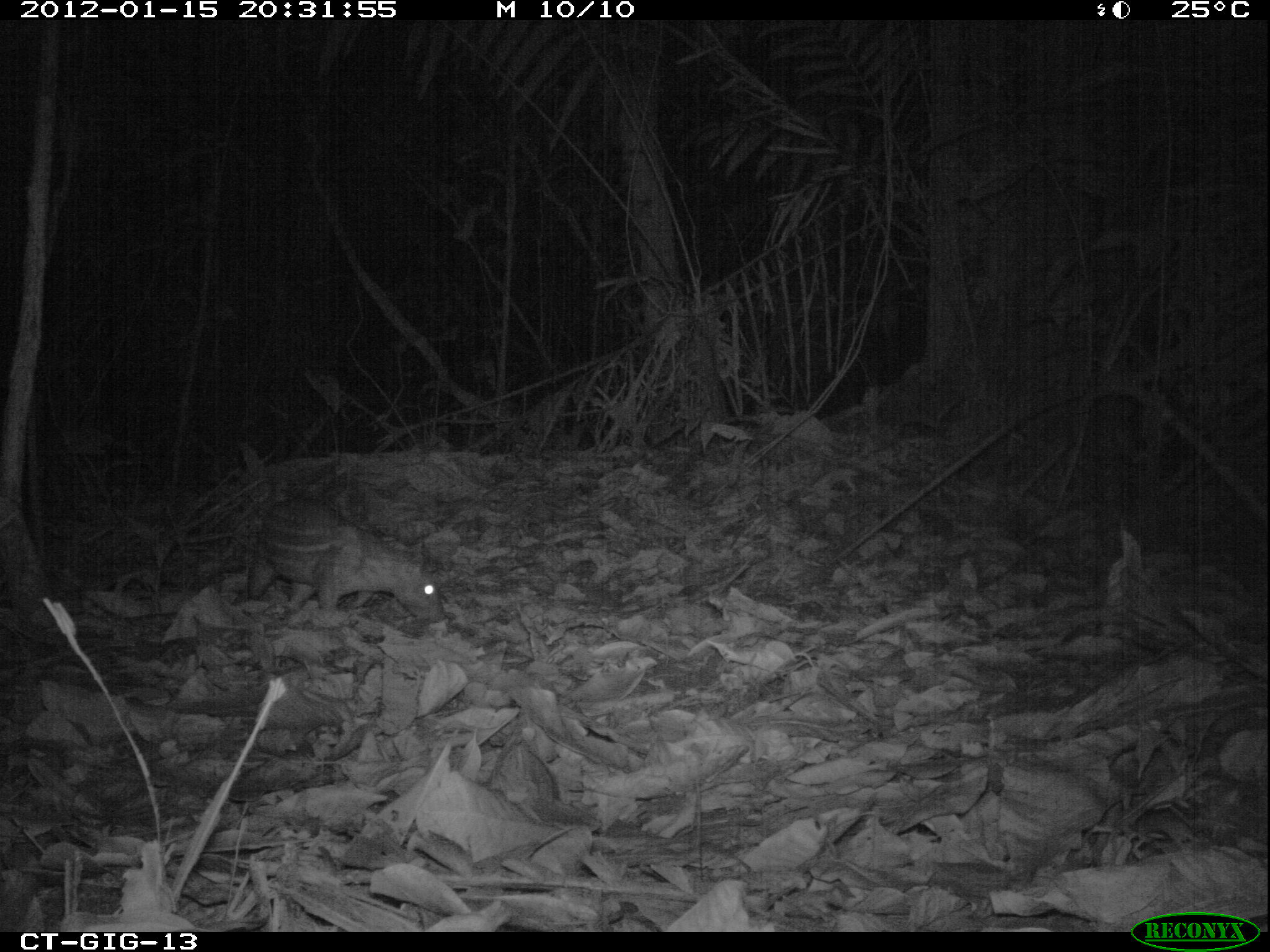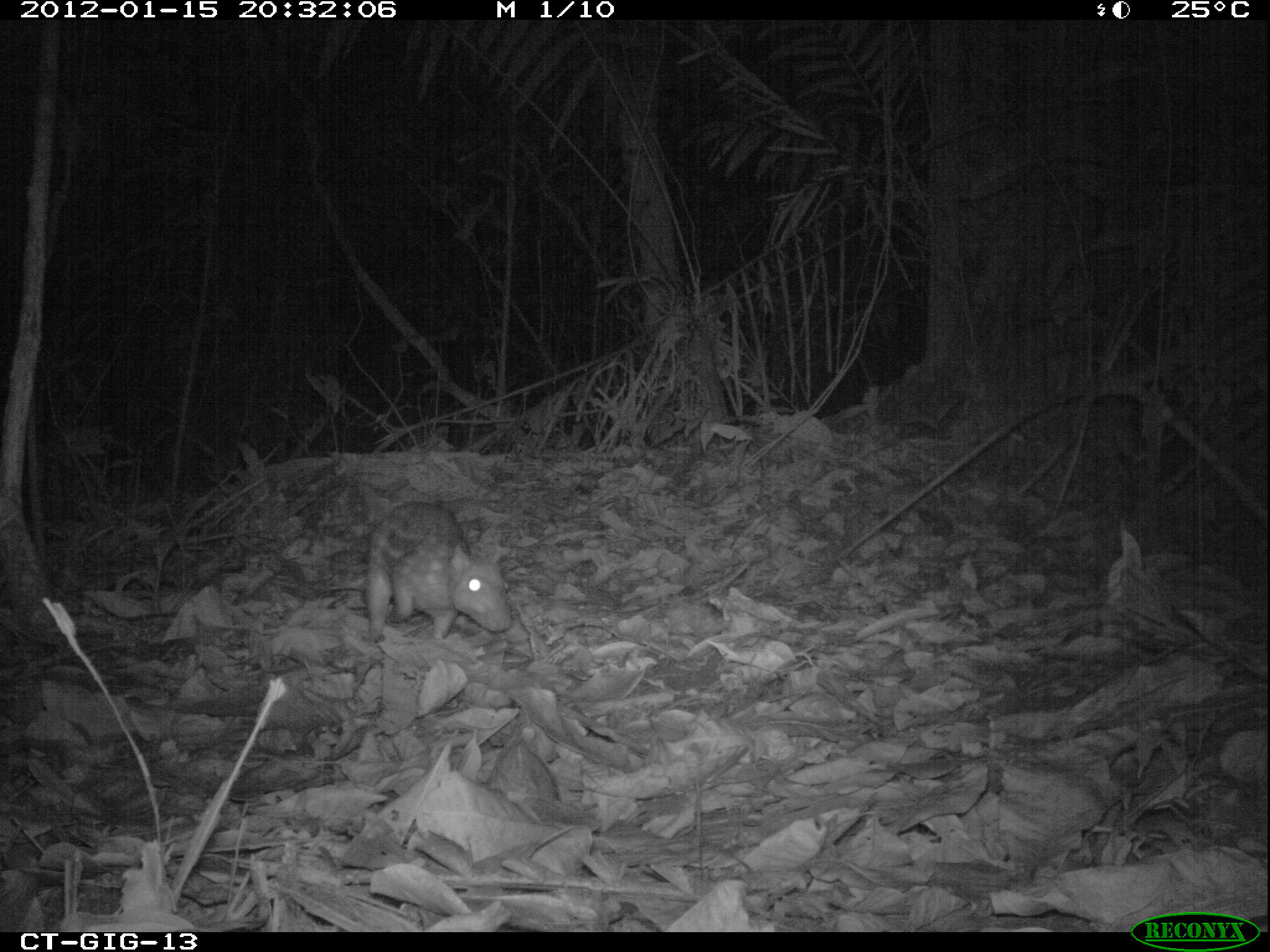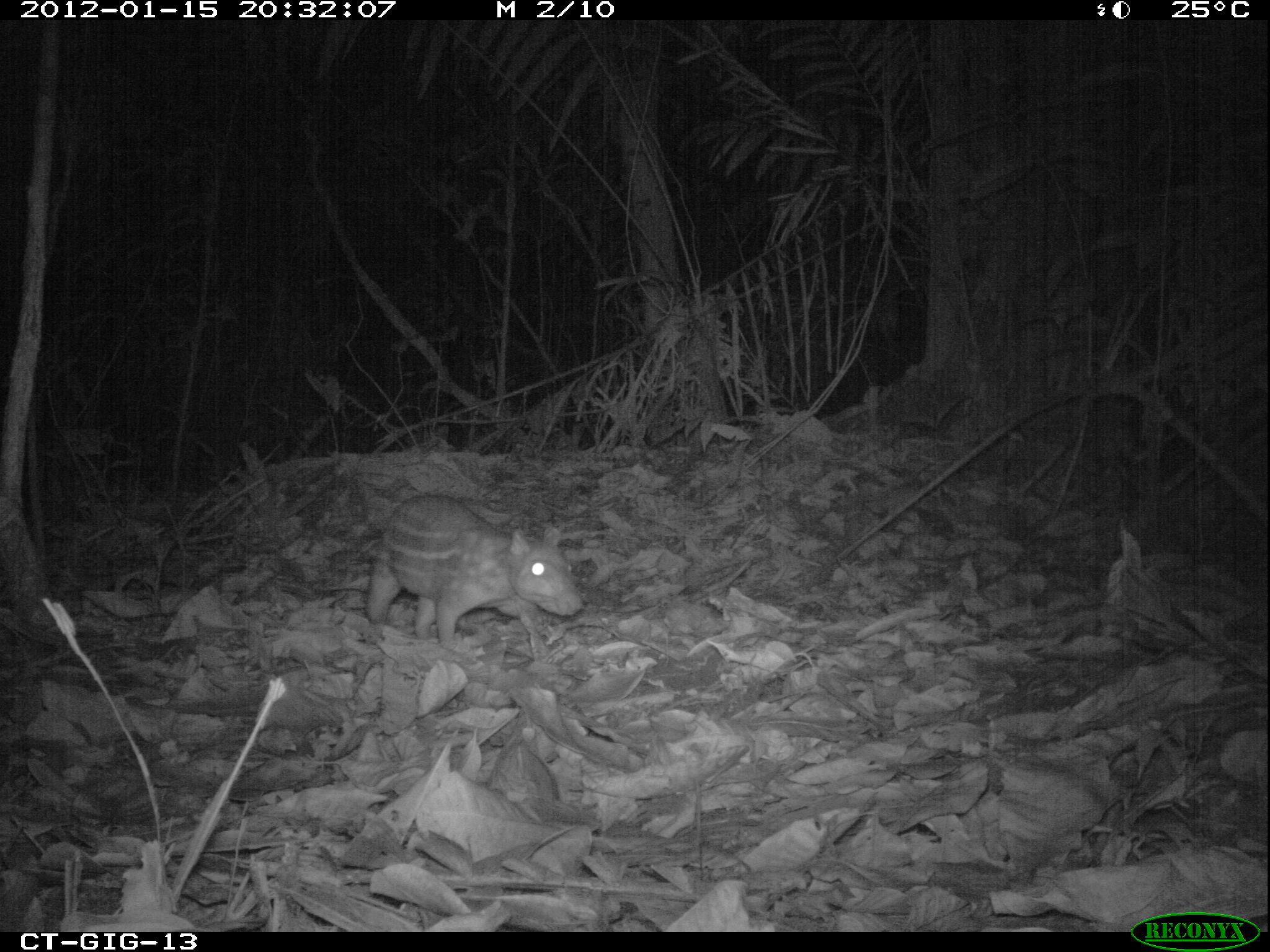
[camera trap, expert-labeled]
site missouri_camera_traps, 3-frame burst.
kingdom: Animalia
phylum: Chordata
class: Mammalia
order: Rodentia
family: Cuniculidae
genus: Cuniculus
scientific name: Cuniculus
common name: paca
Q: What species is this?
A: Paca (Cuniculus).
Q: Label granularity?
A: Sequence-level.